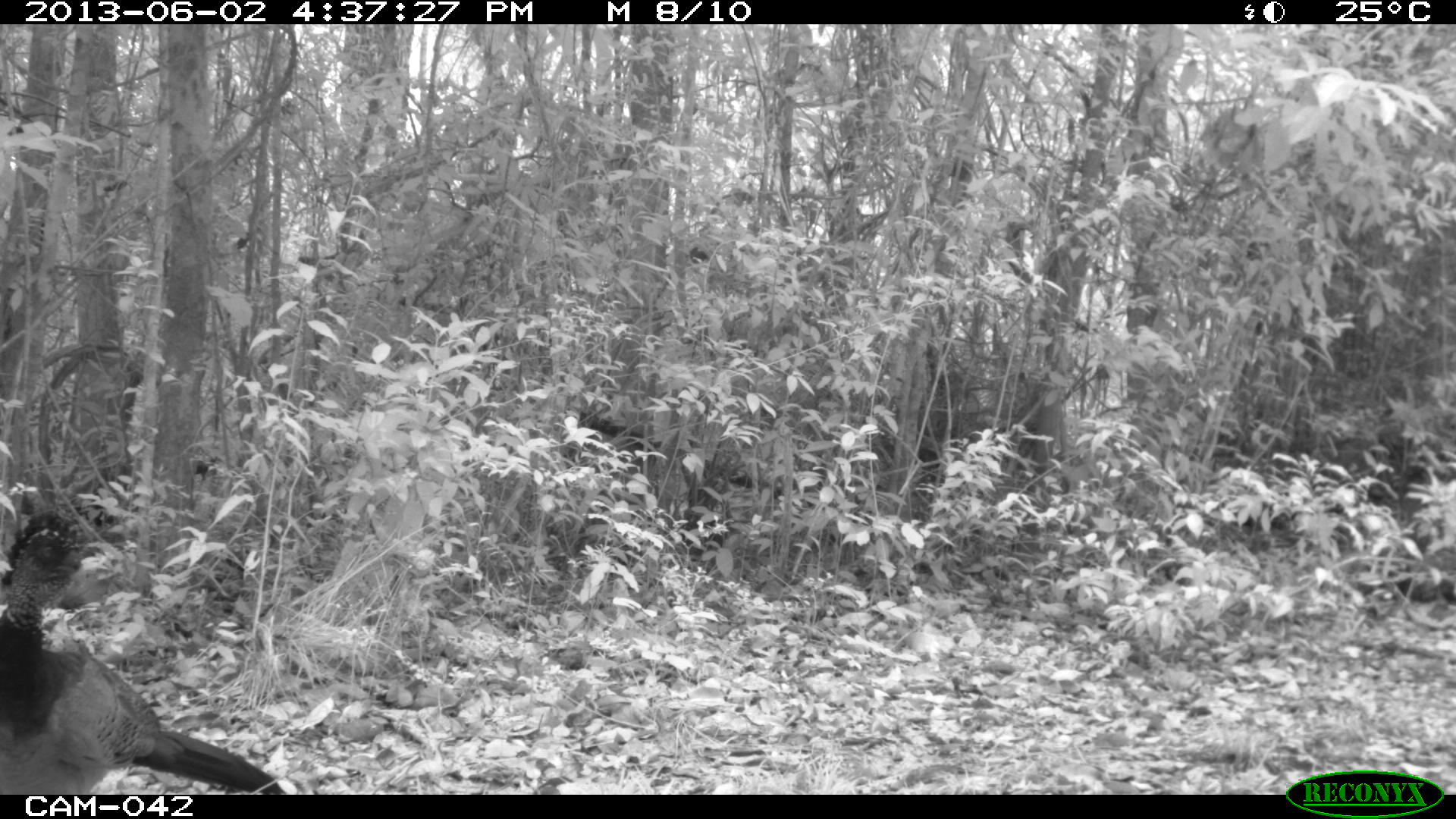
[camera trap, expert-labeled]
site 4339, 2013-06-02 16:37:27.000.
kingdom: Animalia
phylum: Chordata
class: Aves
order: Galliformes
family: Cracidae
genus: Crax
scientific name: Crax rubra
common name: great curassow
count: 1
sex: female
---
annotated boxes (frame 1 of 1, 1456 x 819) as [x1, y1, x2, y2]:
crax rubra: [0, 501, 284, 793]